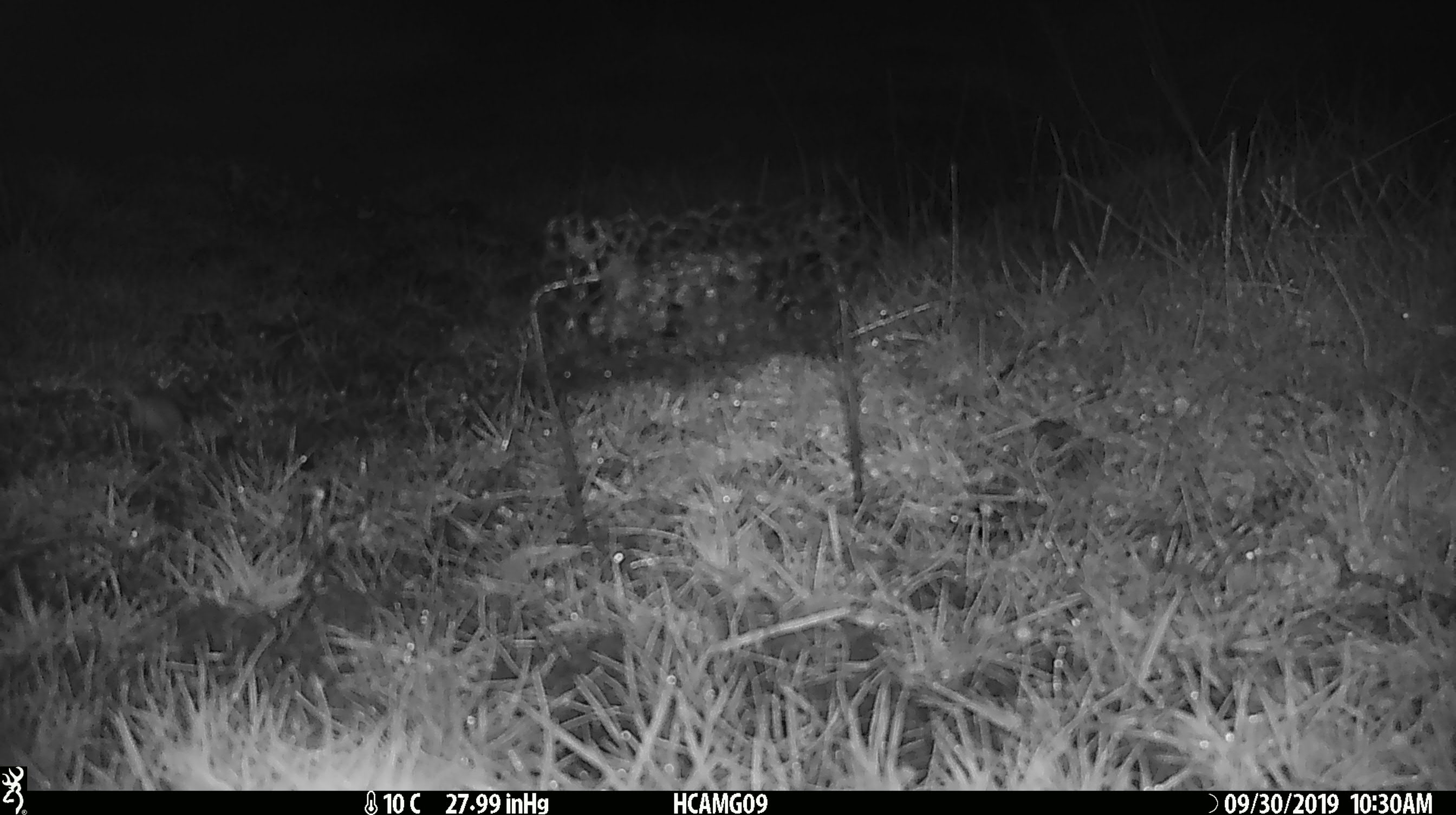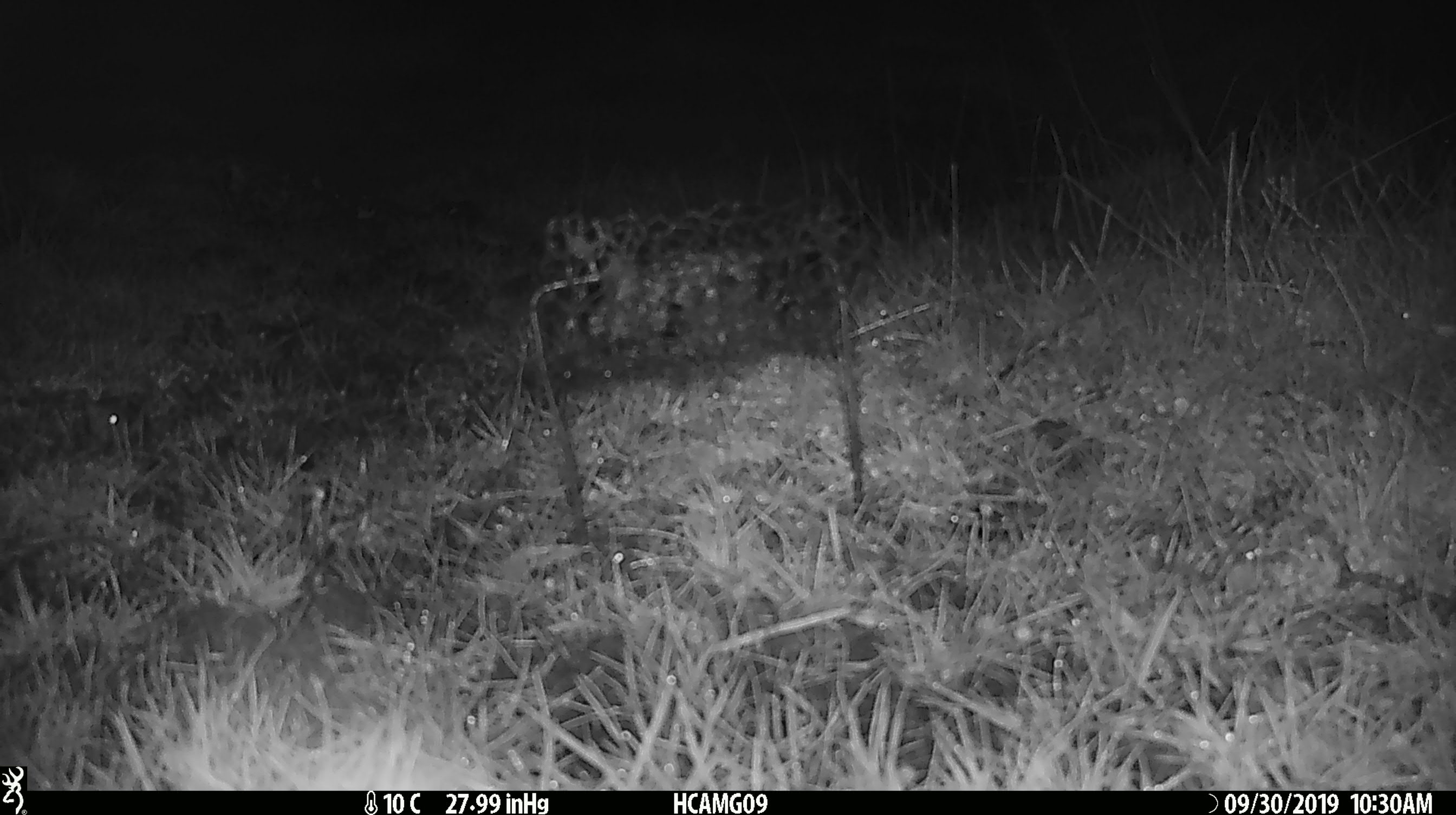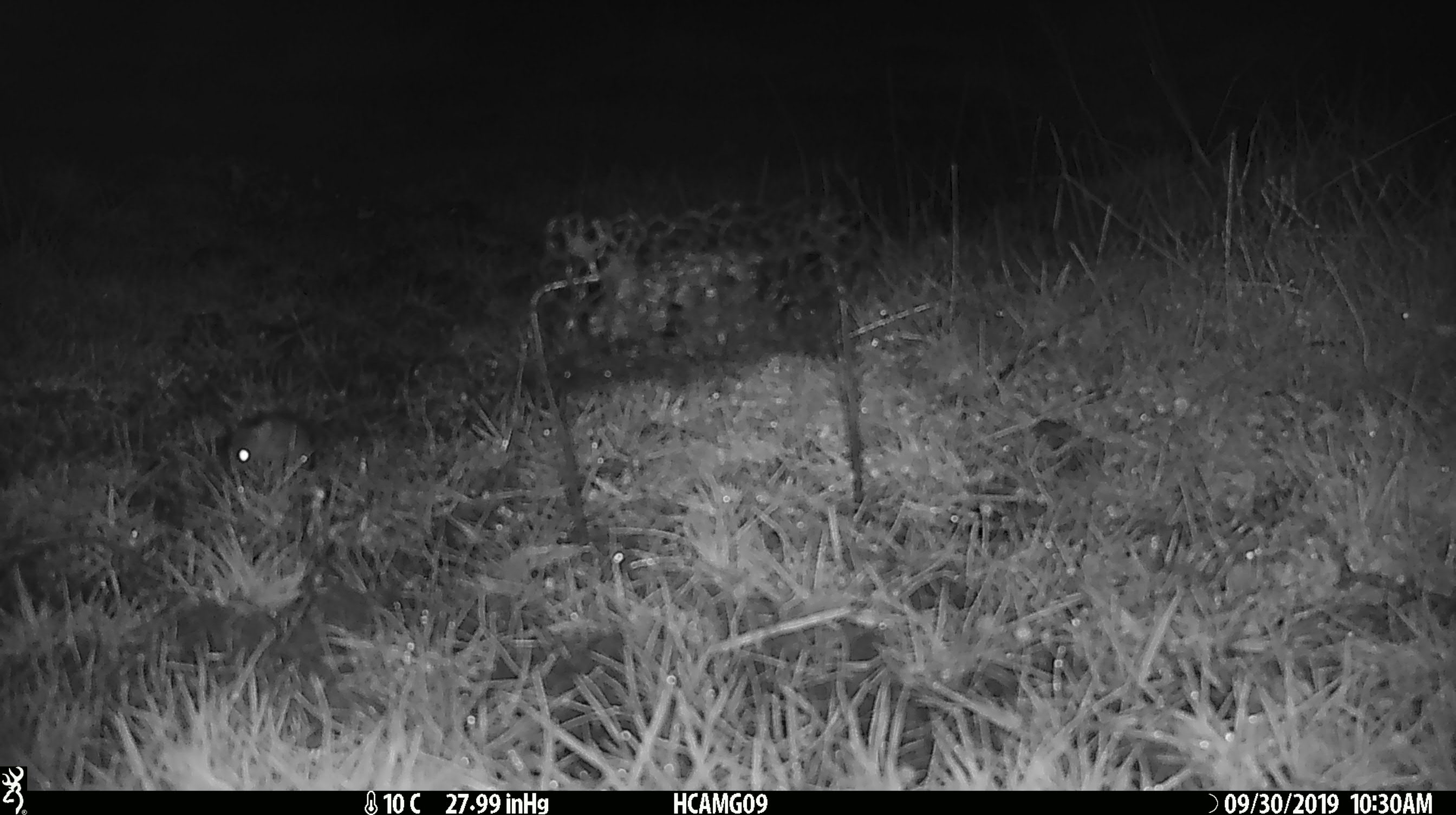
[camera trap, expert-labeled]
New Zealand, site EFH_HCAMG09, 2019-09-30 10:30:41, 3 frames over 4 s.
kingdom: Animalia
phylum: Chordata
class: Mammalia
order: Rodentia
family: Muridae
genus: Mus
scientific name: Mus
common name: mouse